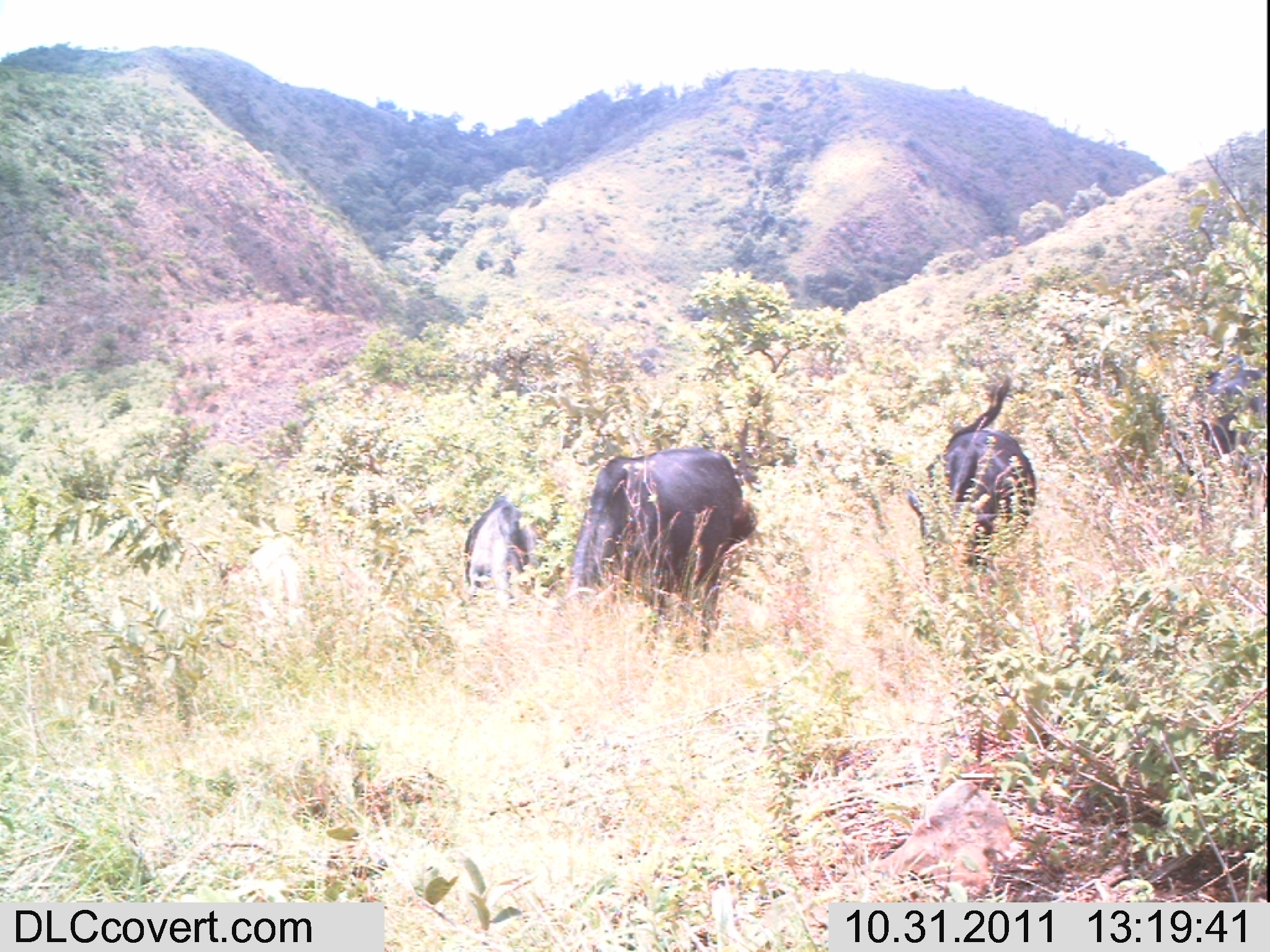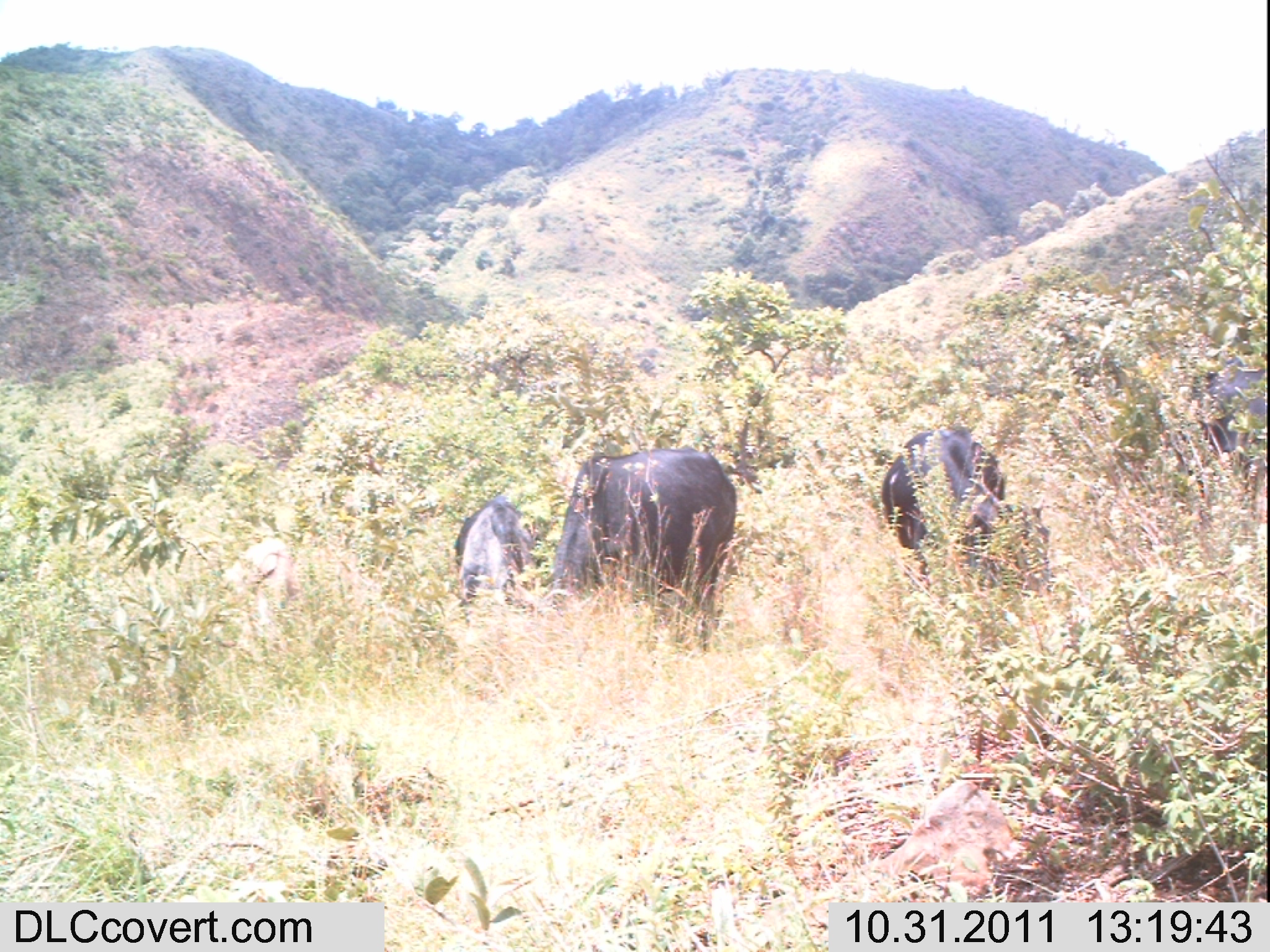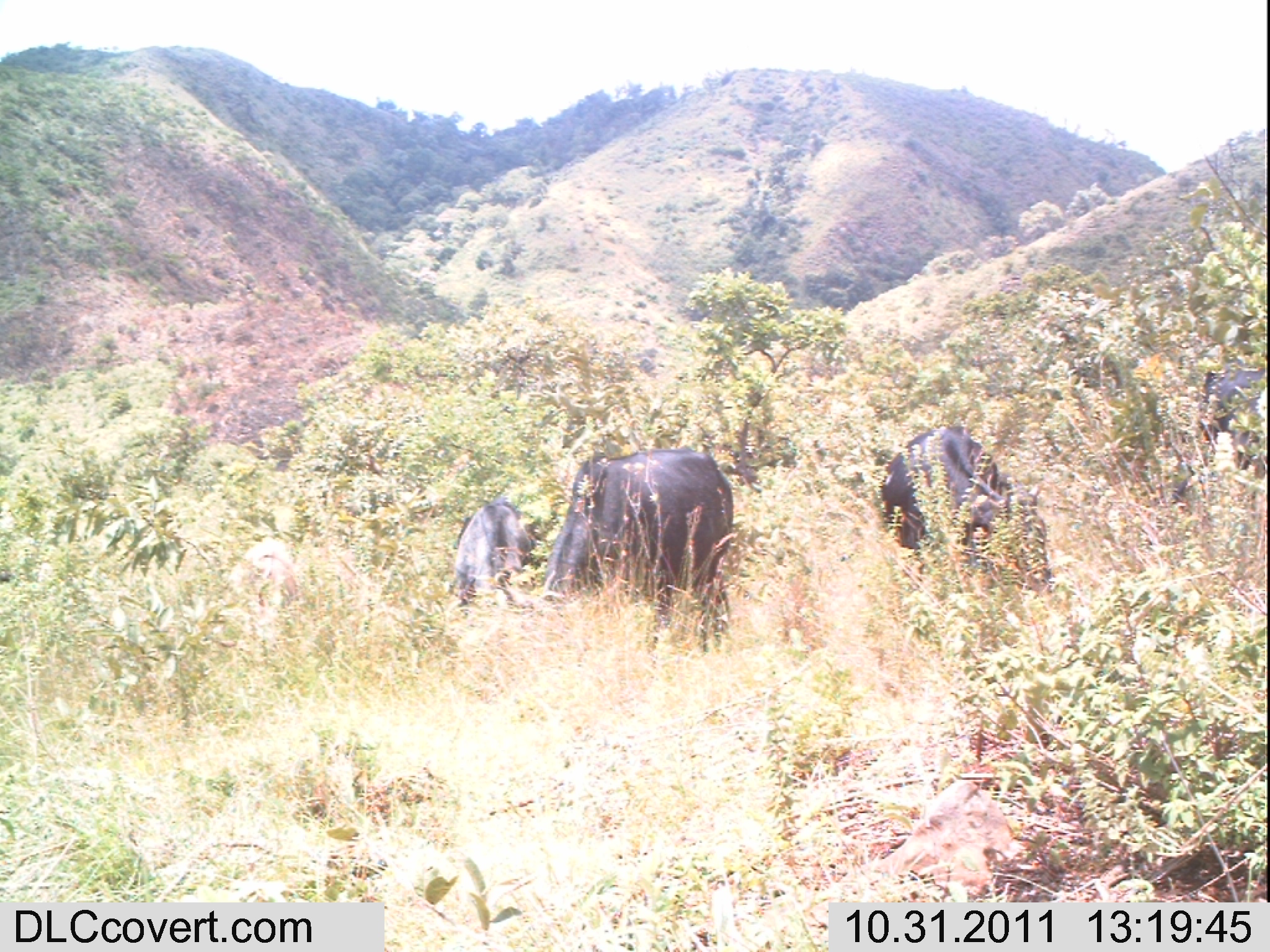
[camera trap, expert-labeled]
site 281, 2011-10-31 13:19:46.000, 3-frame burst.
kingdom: Animalia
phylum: Chordata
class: Mammalia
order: Artiodactyla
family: Bovidae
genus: Bos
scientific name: Bos taurus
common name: domestic cattle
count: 5